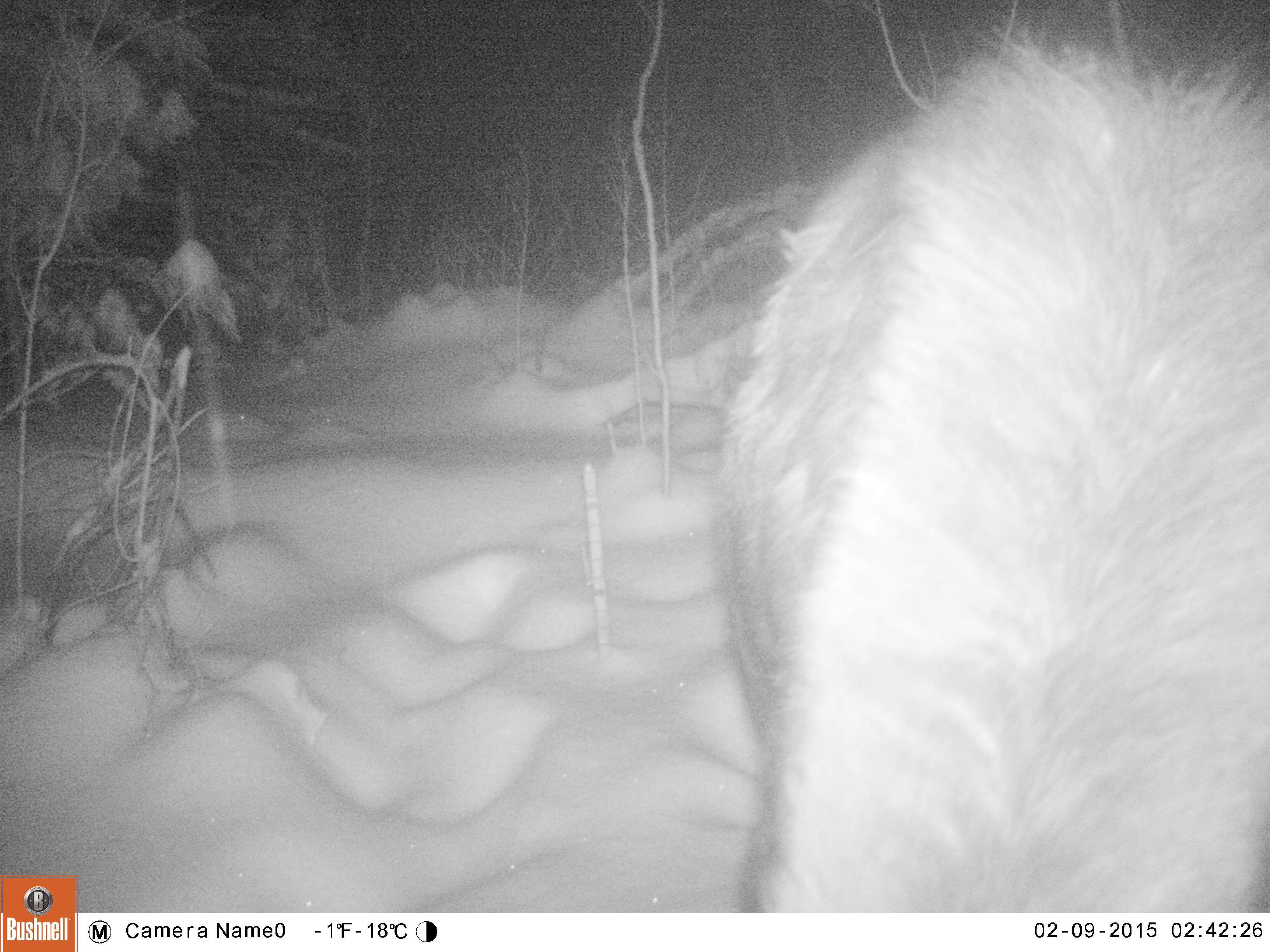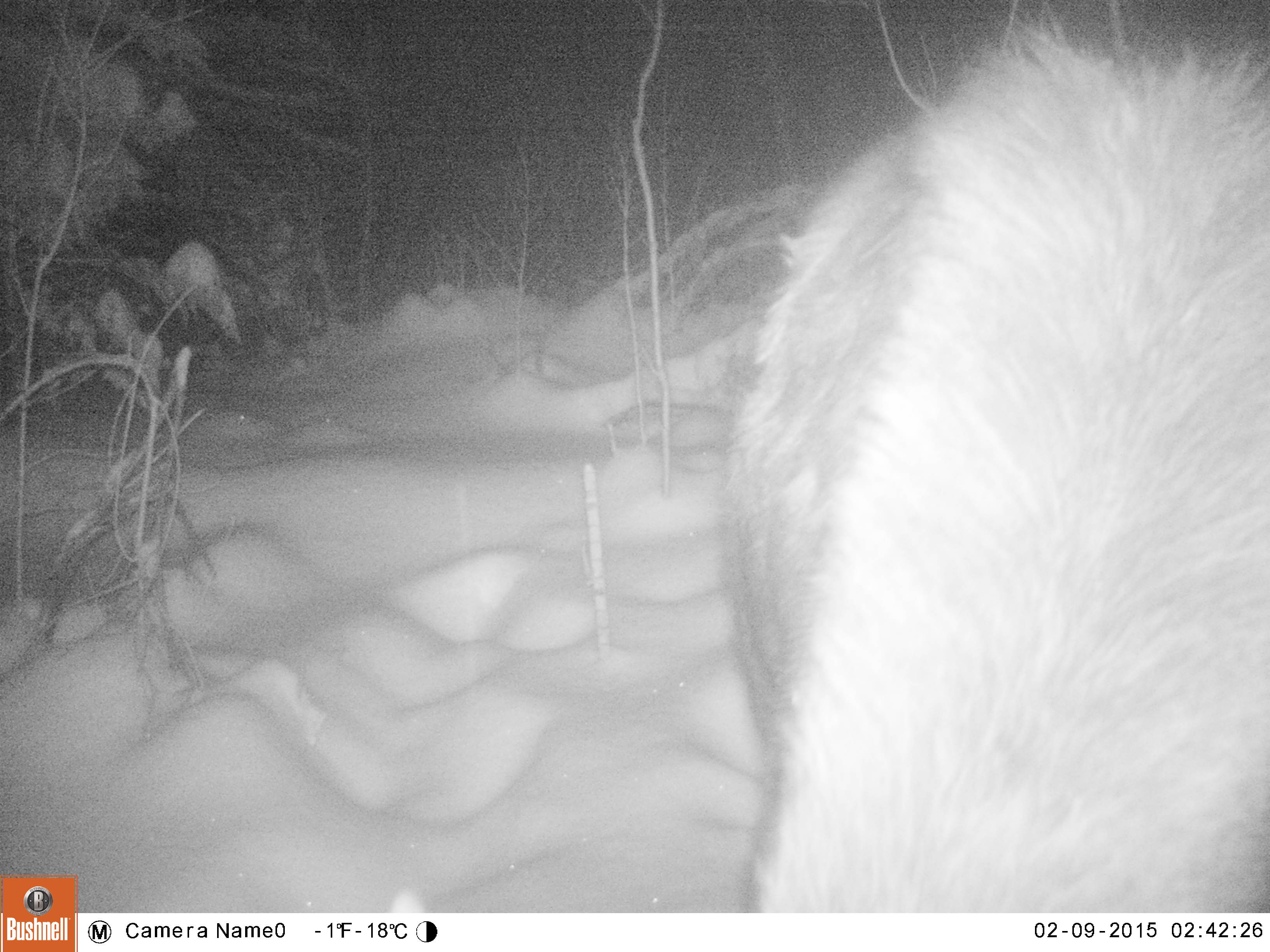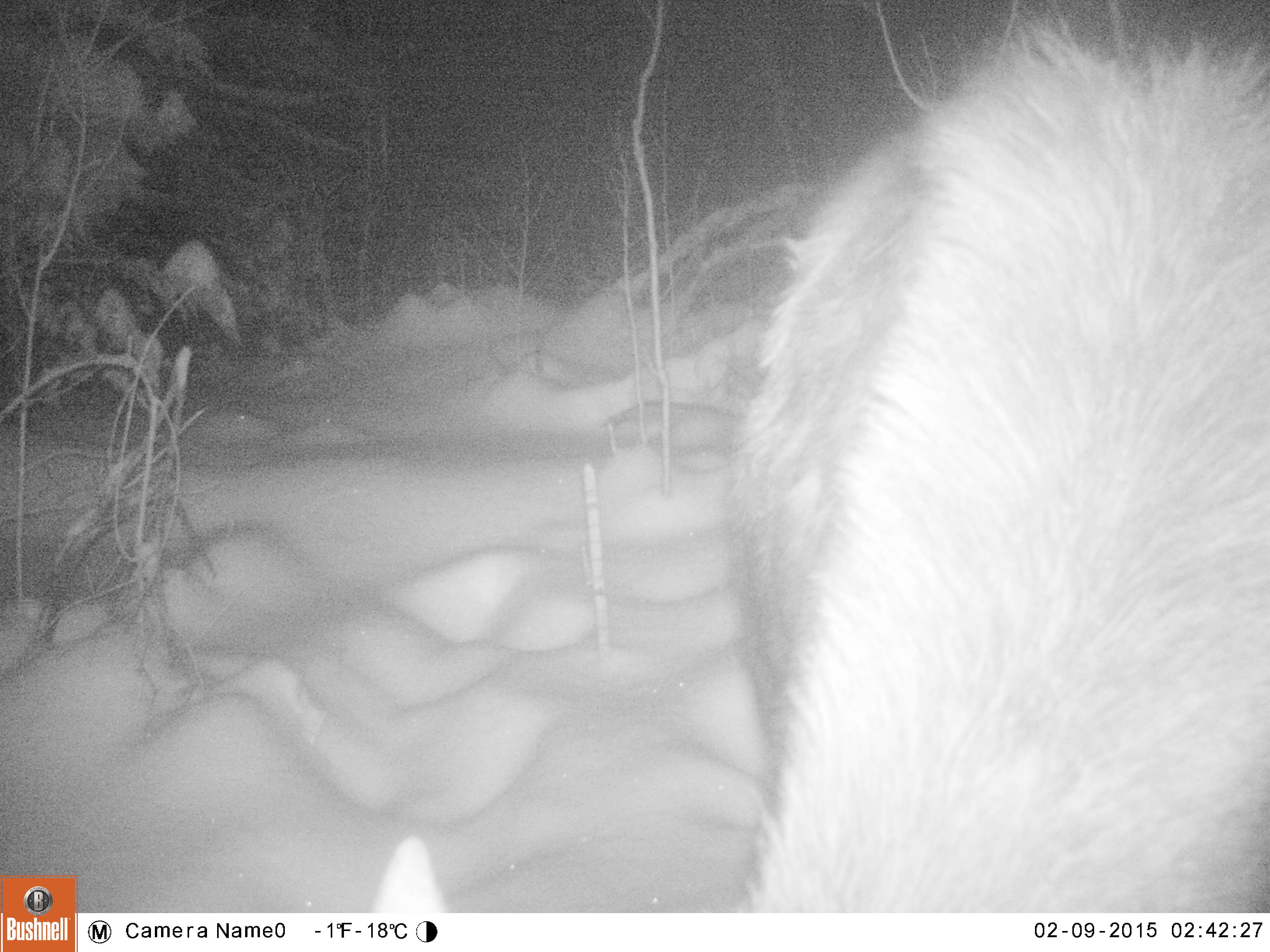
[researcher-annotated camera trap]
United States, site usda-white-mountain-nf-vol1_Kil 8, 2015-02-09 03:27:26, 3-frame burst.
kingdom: Animalia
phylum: Chordata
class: Mammalia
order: Artiodactyla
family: Cervidae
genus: Alces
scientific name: Alces alces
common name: moose